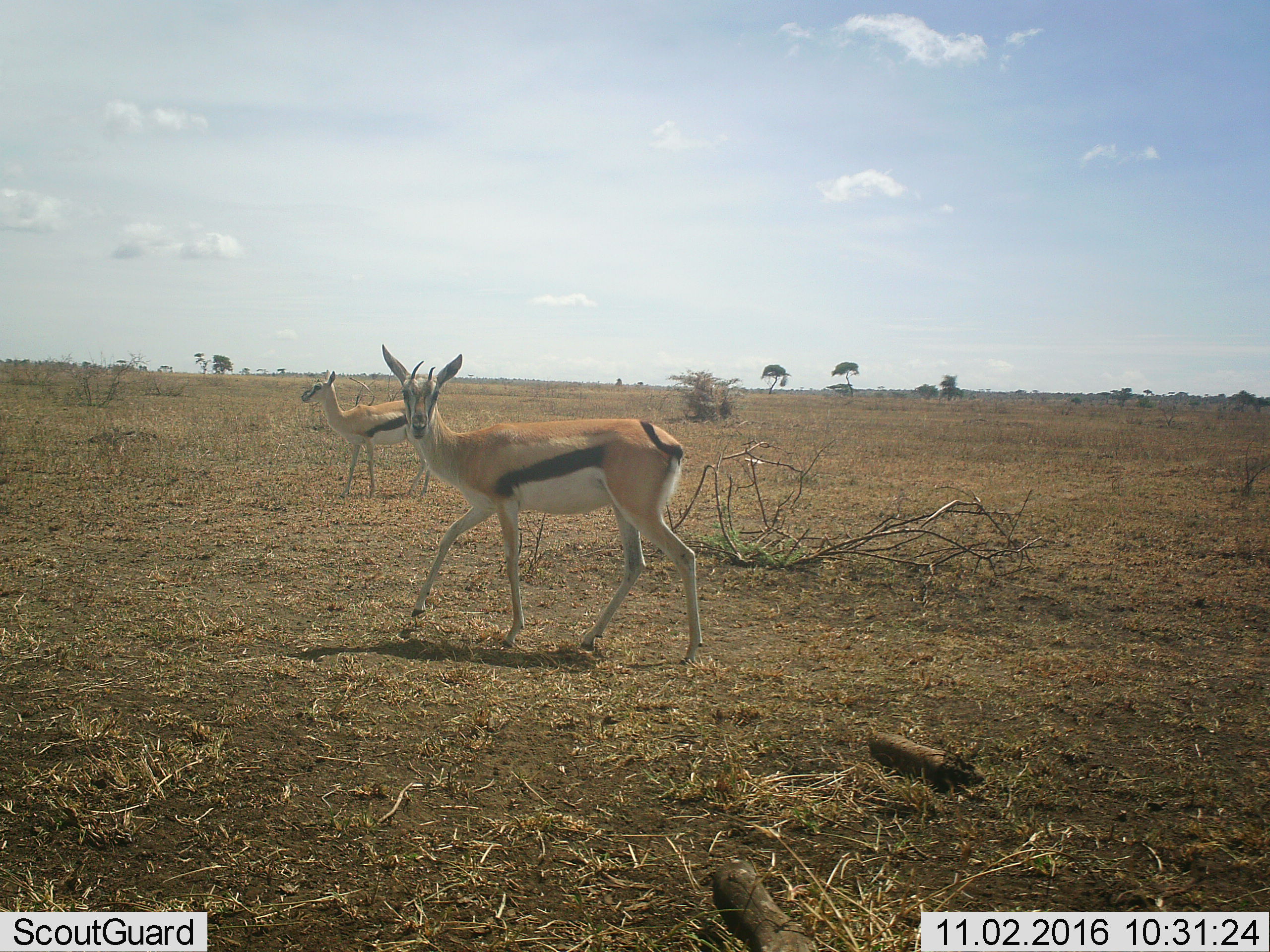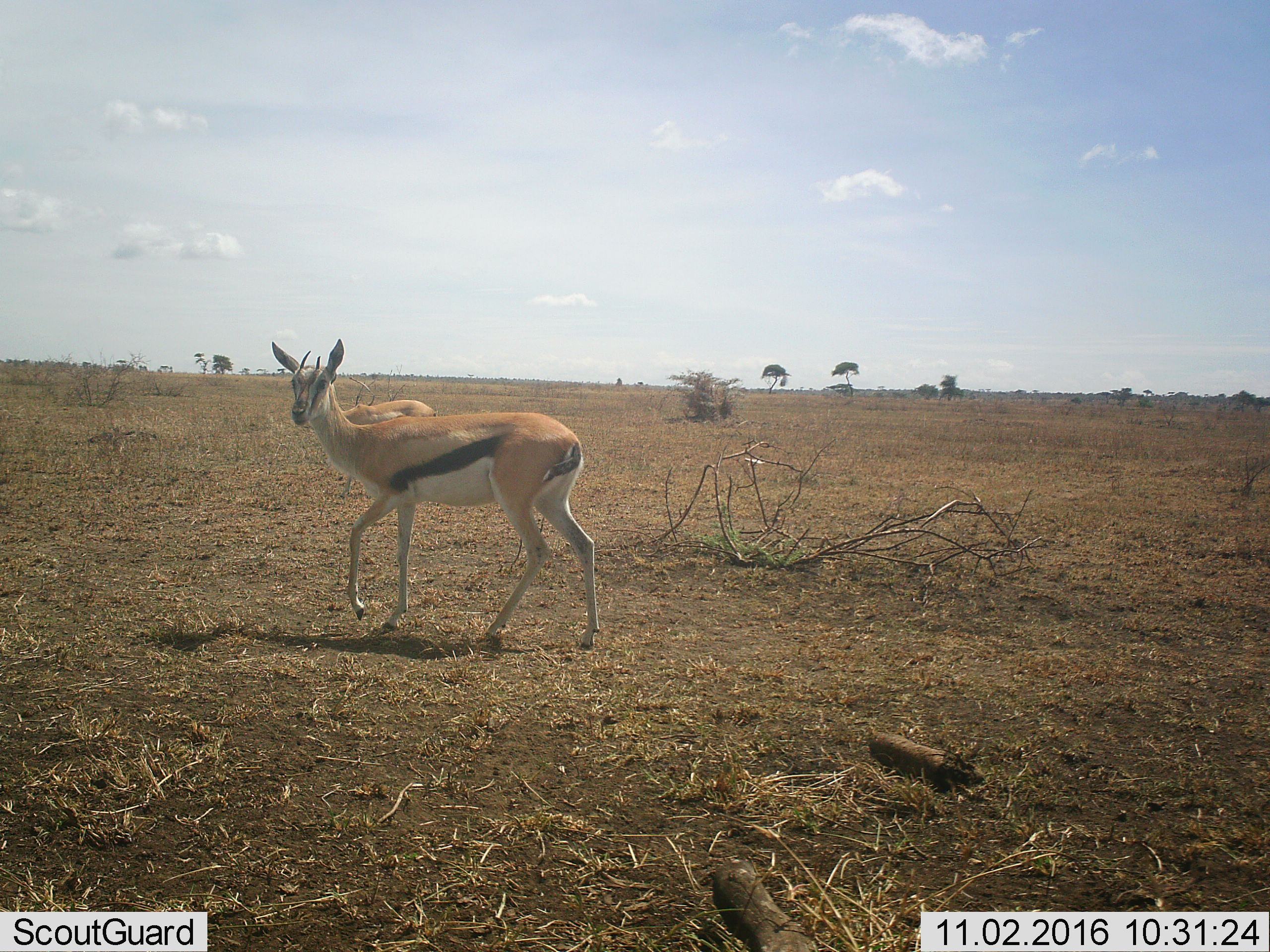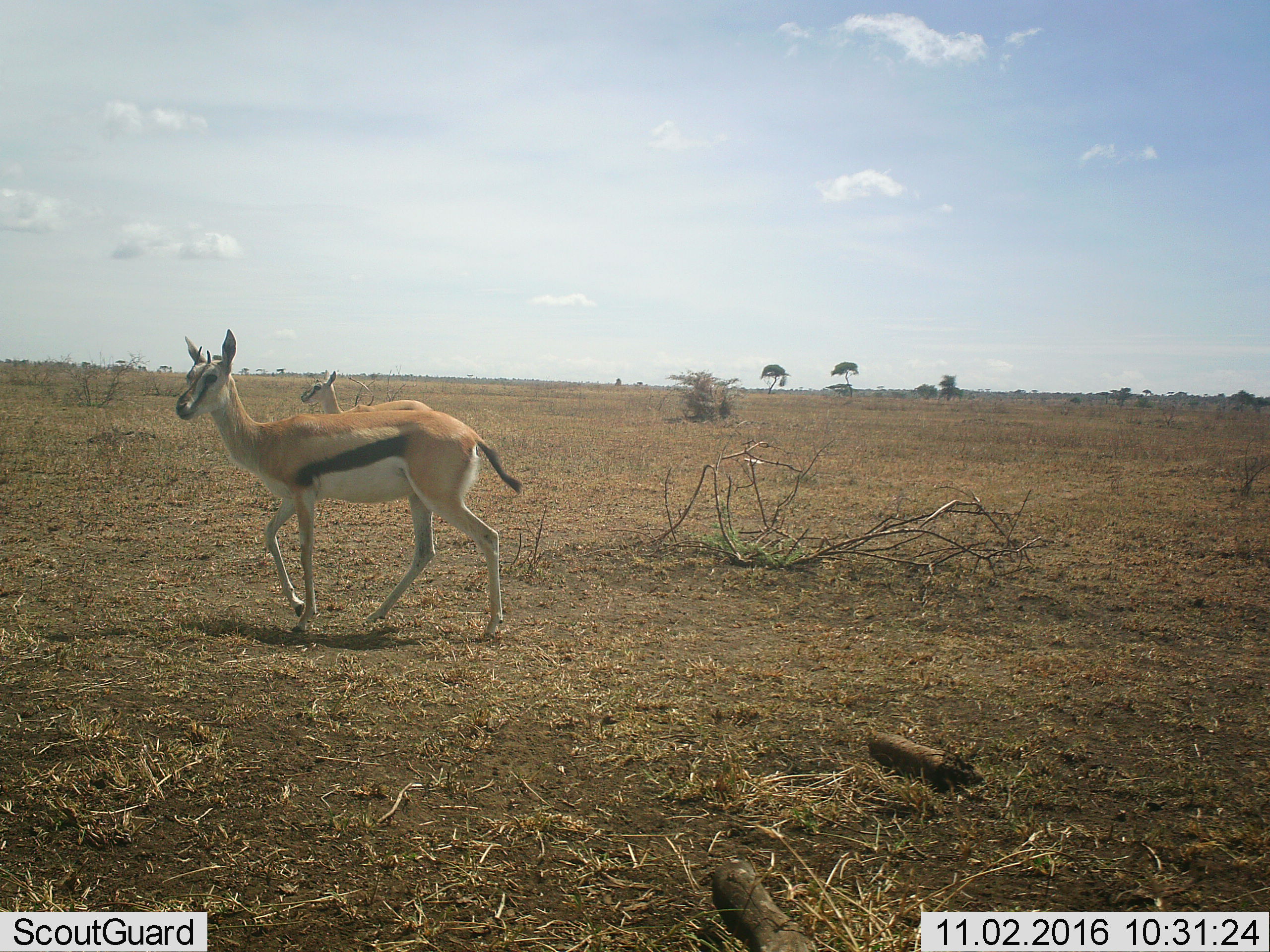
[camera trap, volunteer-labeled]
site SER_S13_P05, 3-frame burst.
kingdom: Animalia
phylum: Chordata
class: Mammalia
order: Artiodactyla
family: Bovidae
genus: Eudorcas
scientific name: Eudorcas thomsonii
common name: thomson's gazelle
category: gazellethomsons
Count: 2.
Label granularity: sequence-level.